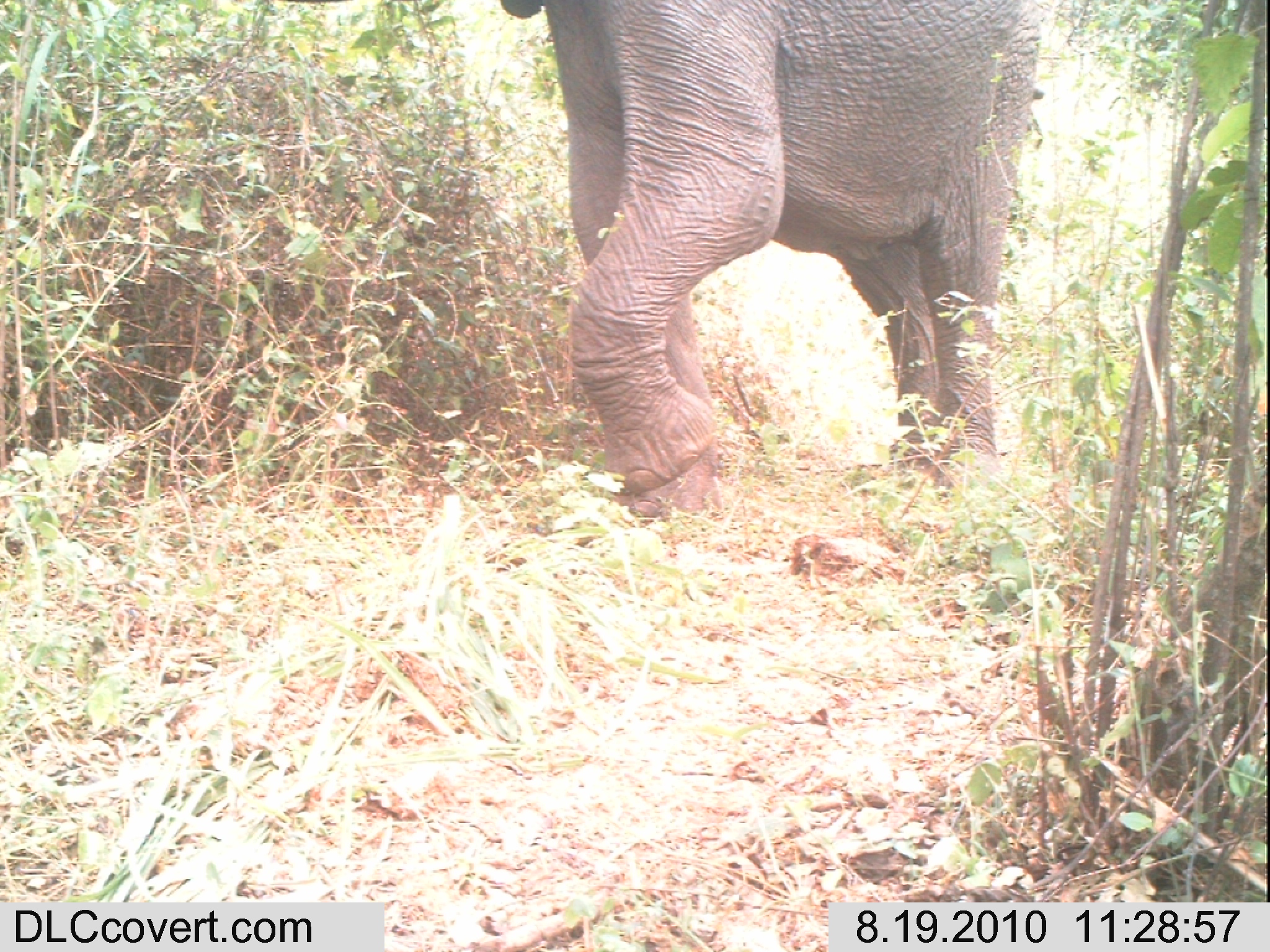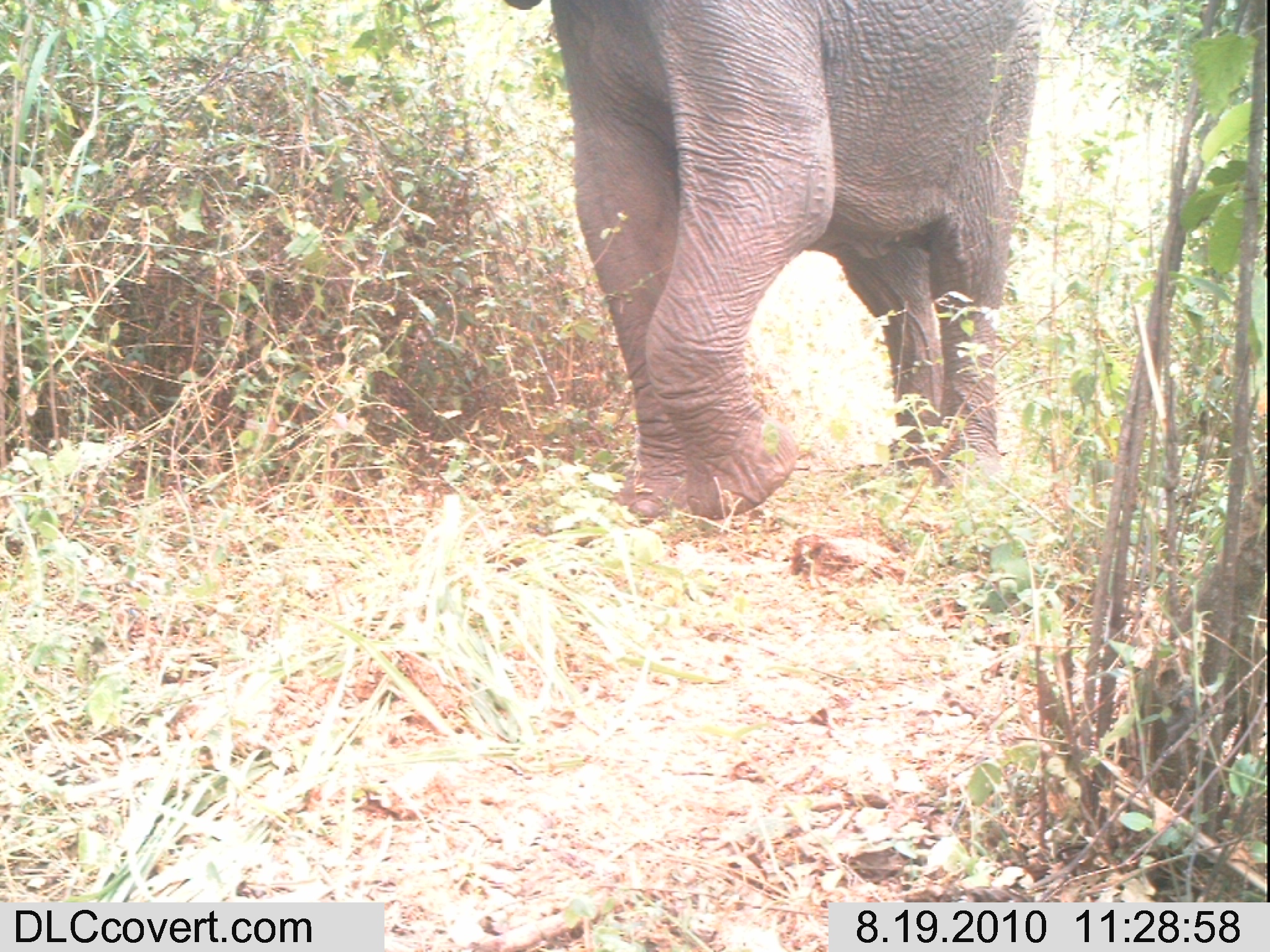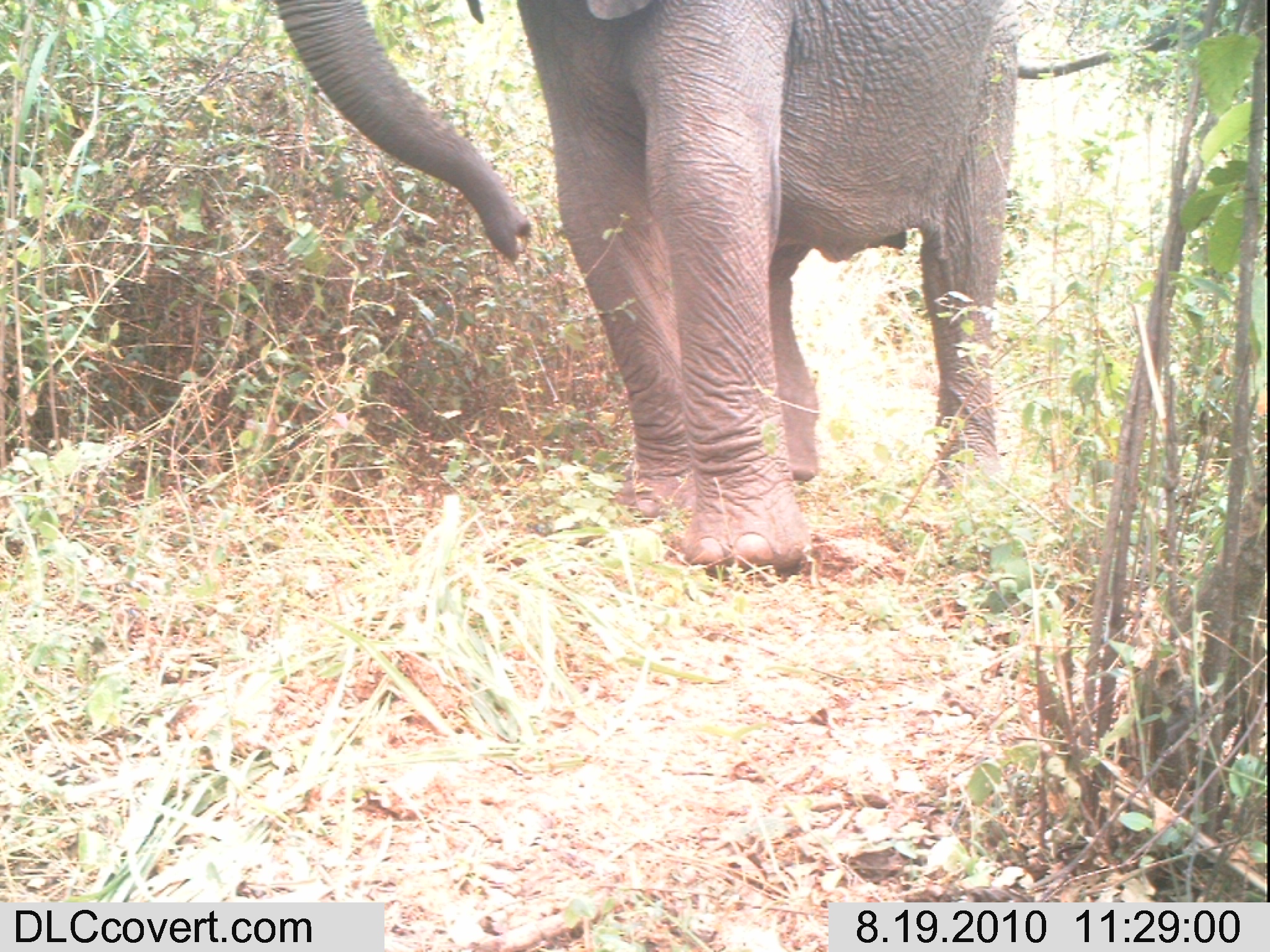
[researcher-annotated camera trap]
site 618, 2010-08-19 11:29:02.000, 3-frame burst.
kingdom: Animalia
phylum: Chordata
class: Mammalia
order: Proboscidea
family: Elephantidae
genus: Loxodonta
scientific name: Loxodonta africana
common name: african bush elephant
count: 1